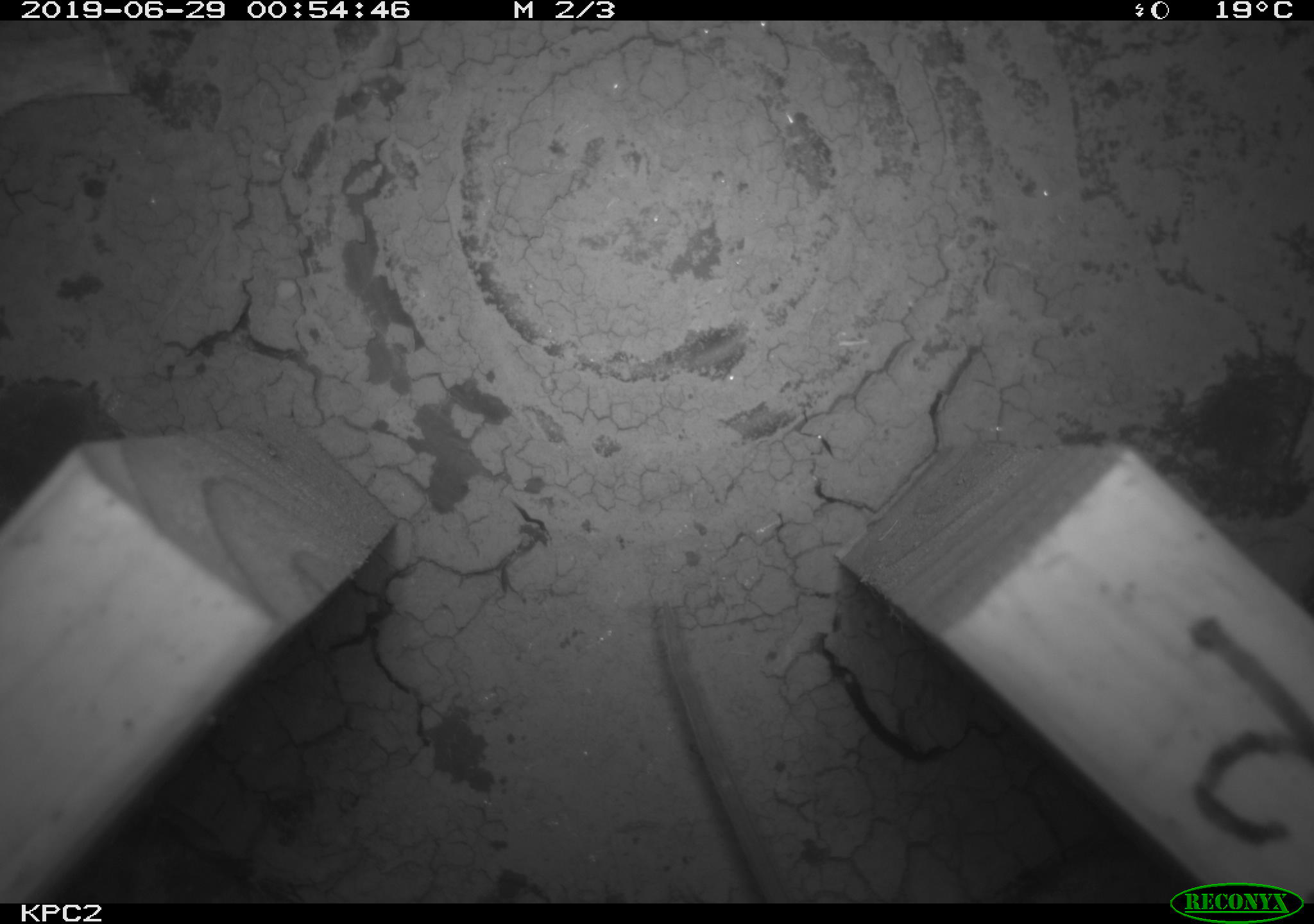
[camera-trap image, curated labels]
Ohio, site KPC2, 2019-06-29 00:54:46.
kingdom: Animalia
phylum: Chordata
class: Mammalia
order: Rodentia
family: Cricetidae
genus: Peromyscus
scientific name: Peromyscus leucopus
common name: white-footed mouse